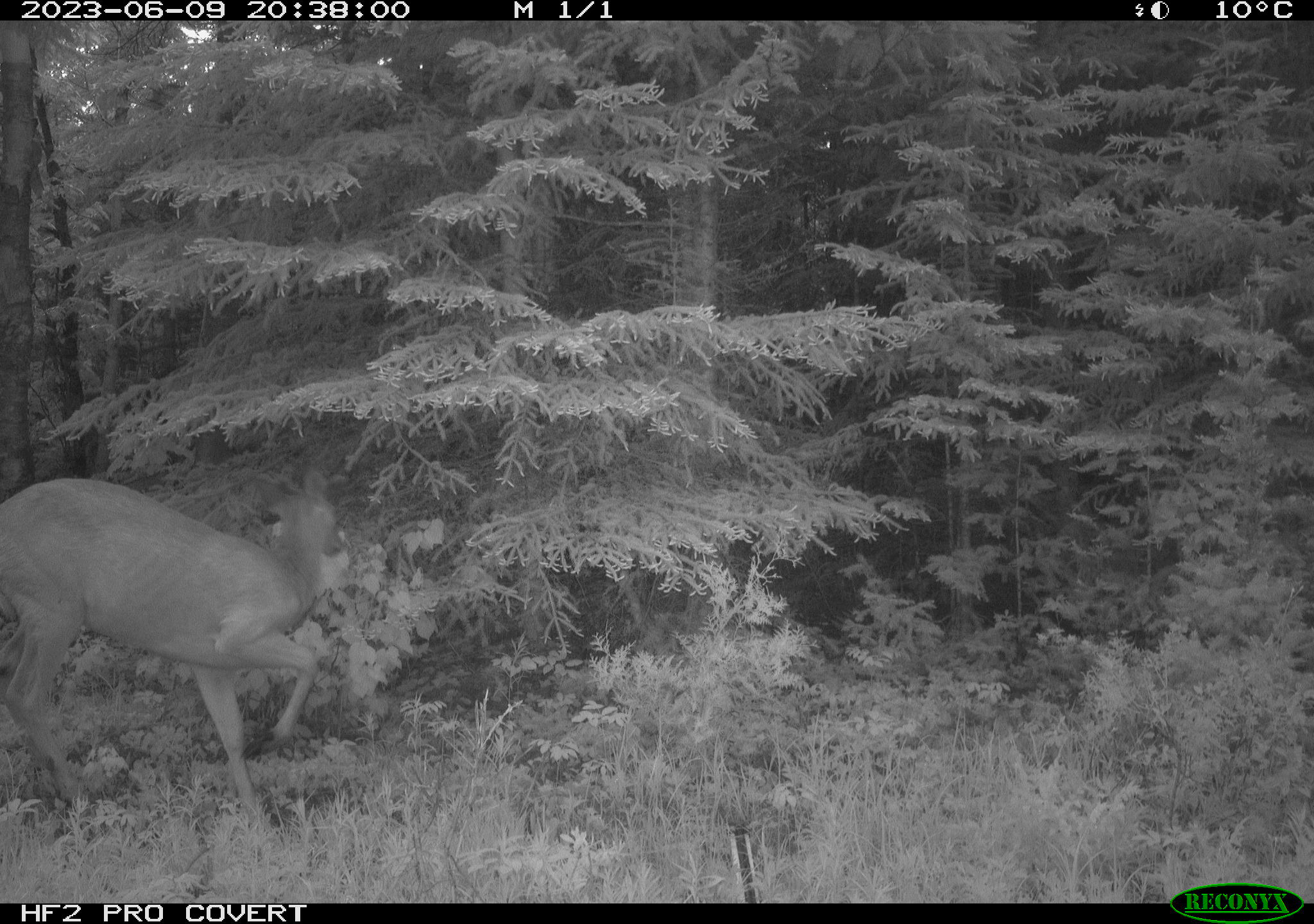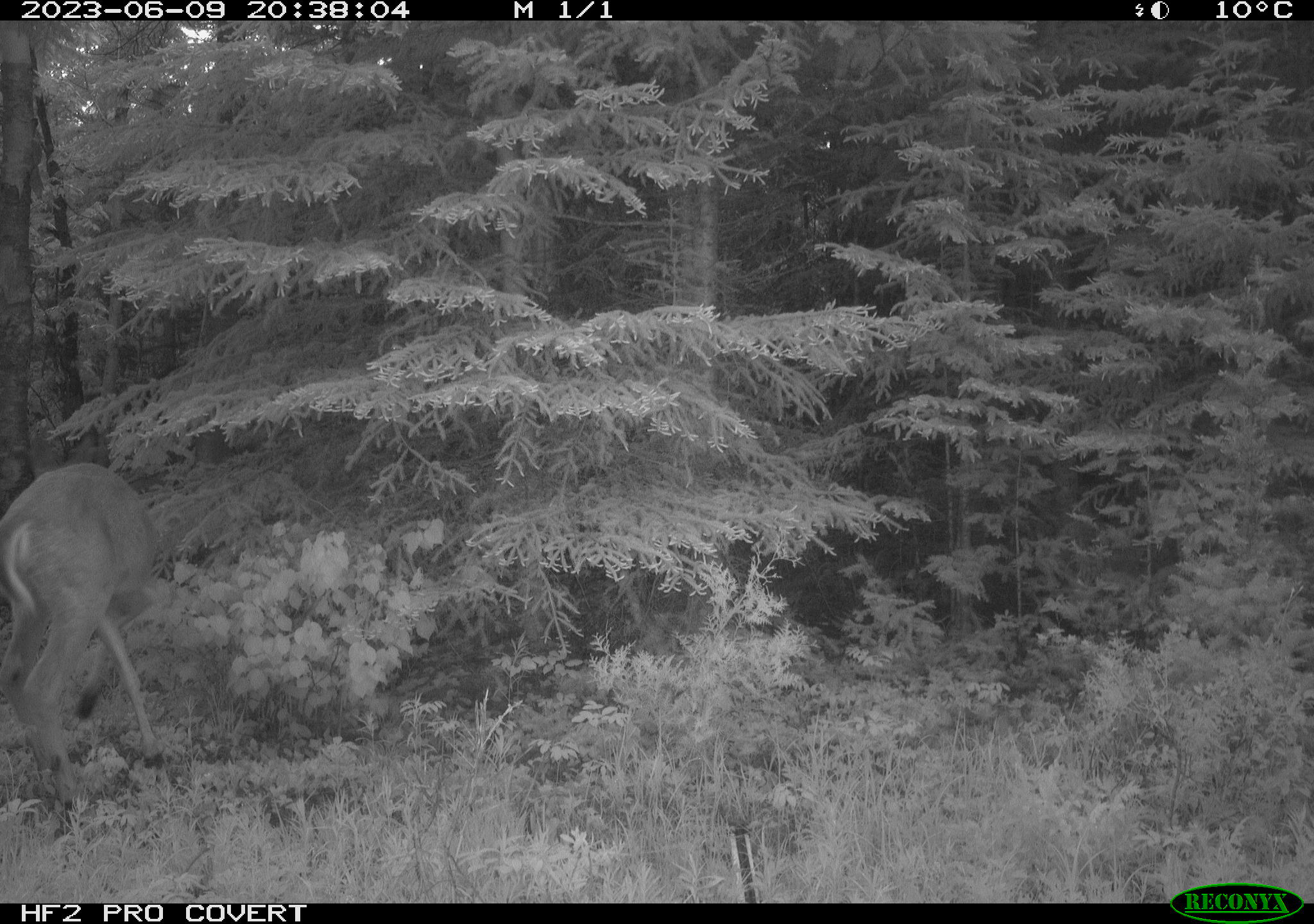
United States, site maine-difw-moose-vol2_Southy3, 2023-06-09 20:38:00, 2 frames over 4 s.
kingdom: Animalia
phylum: Chordata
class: Mammalia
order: Artiodactyla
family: Cervidae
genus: Odocoileus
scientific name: Odocoileus virginianus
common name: white-tailed deer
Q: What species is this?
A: White-tailed deer (Odocoileus virginianus).